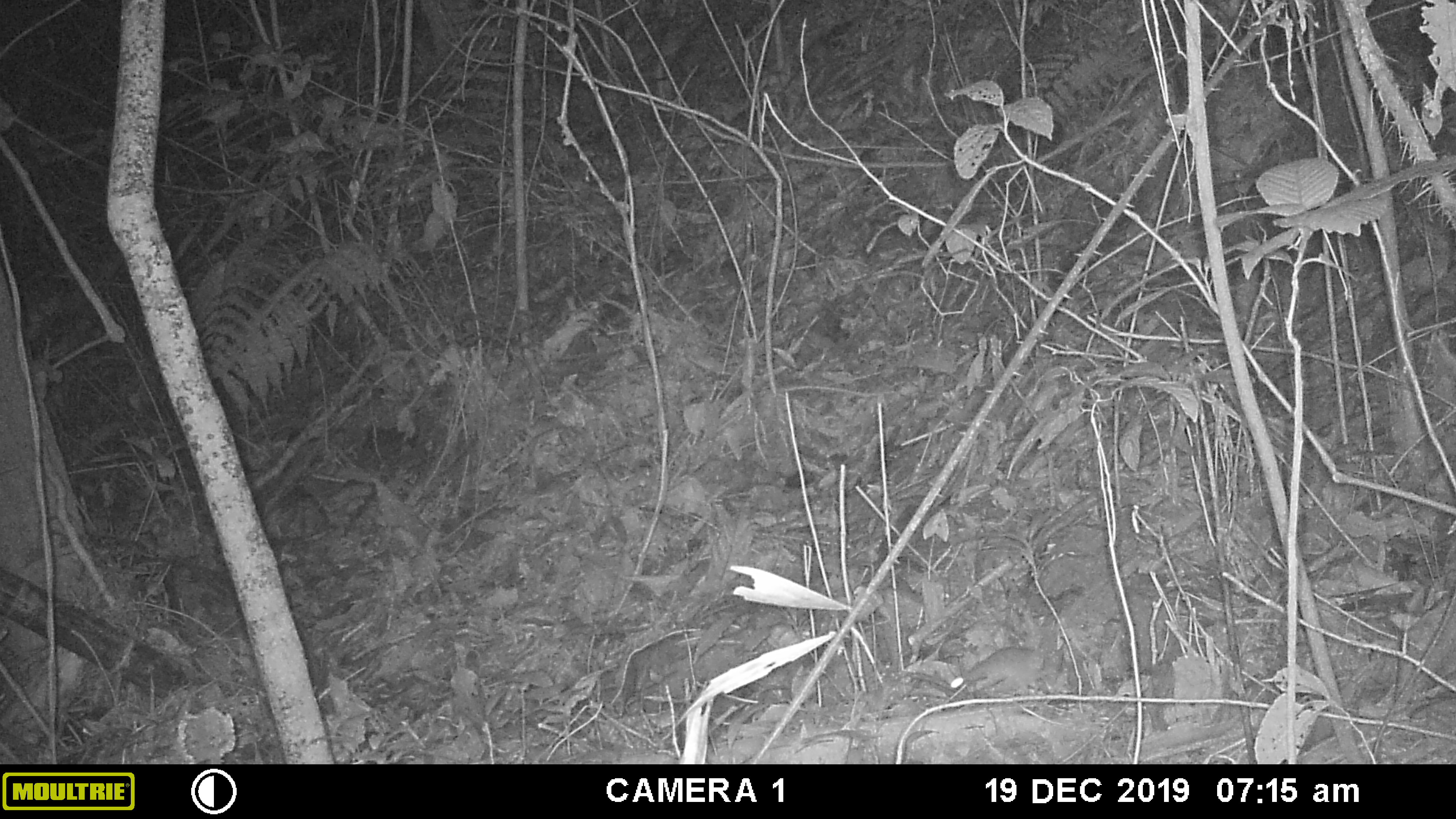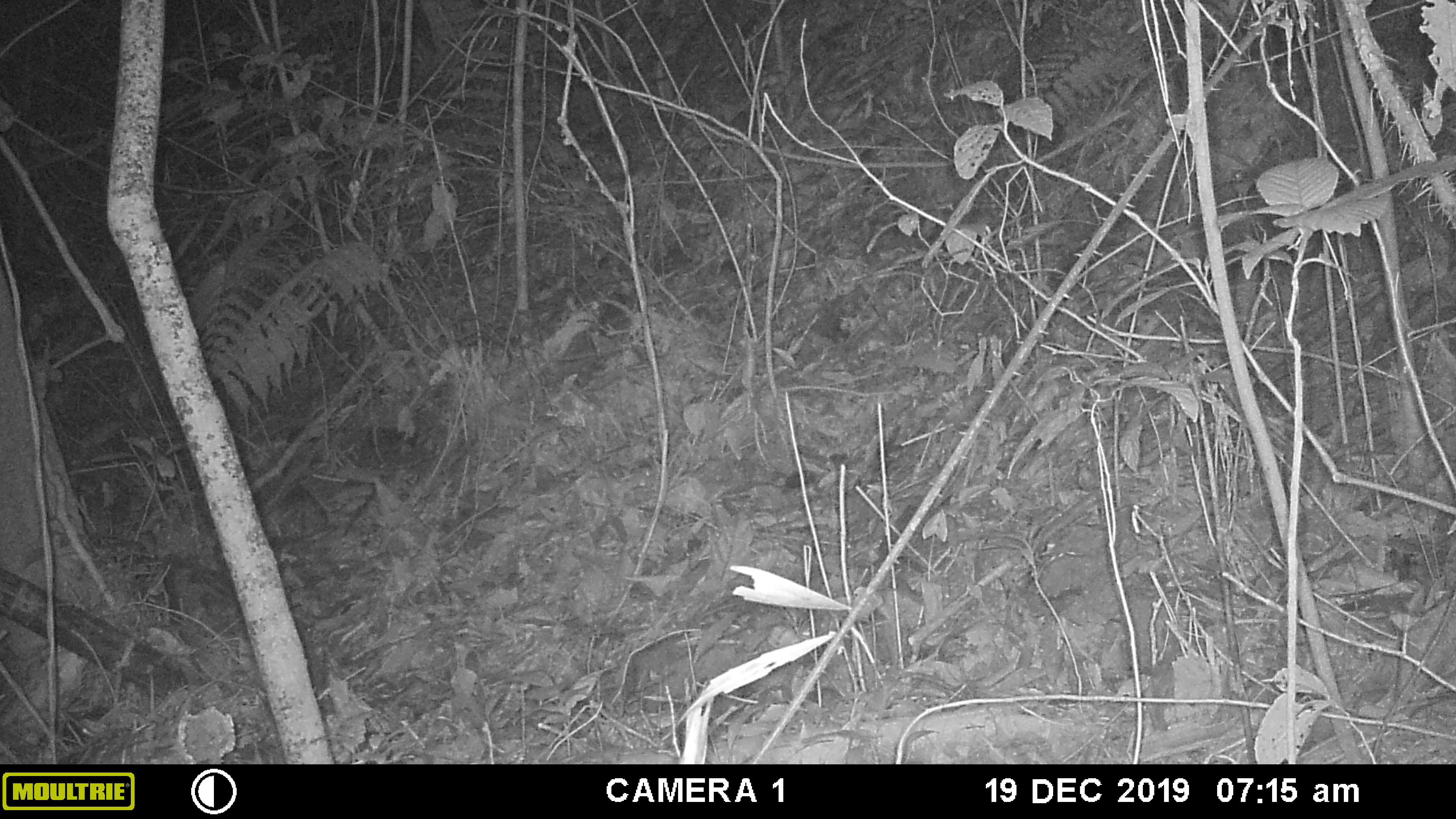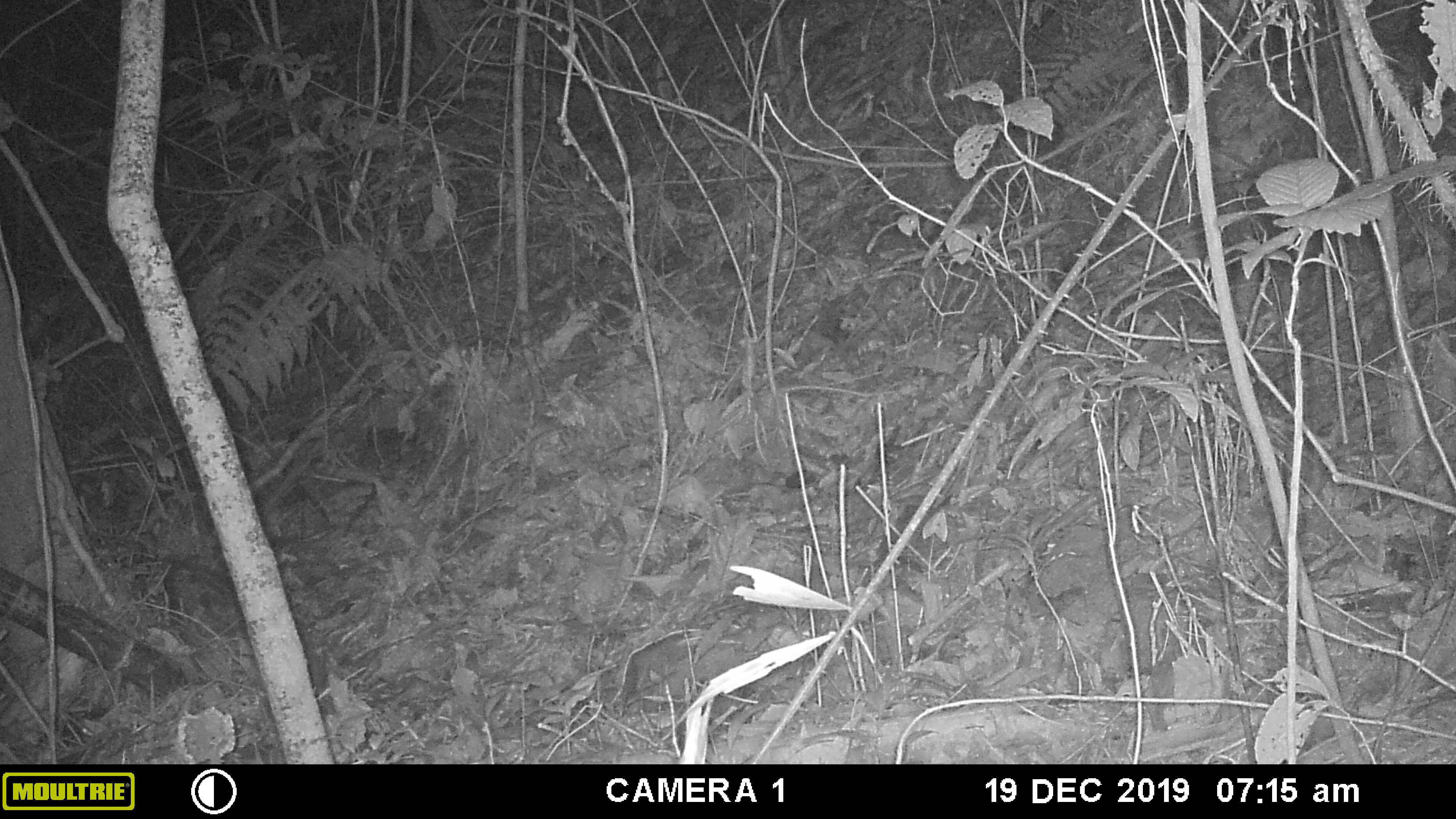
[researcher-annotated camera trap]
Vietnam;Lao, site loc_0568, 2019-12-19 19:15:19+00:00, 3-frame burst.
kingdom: Animalia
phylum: Chordata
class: Mammalia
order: Rodentia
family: Muridae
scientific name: Muridae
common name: old-world mice and rats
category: unidentified murid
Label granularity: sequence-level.